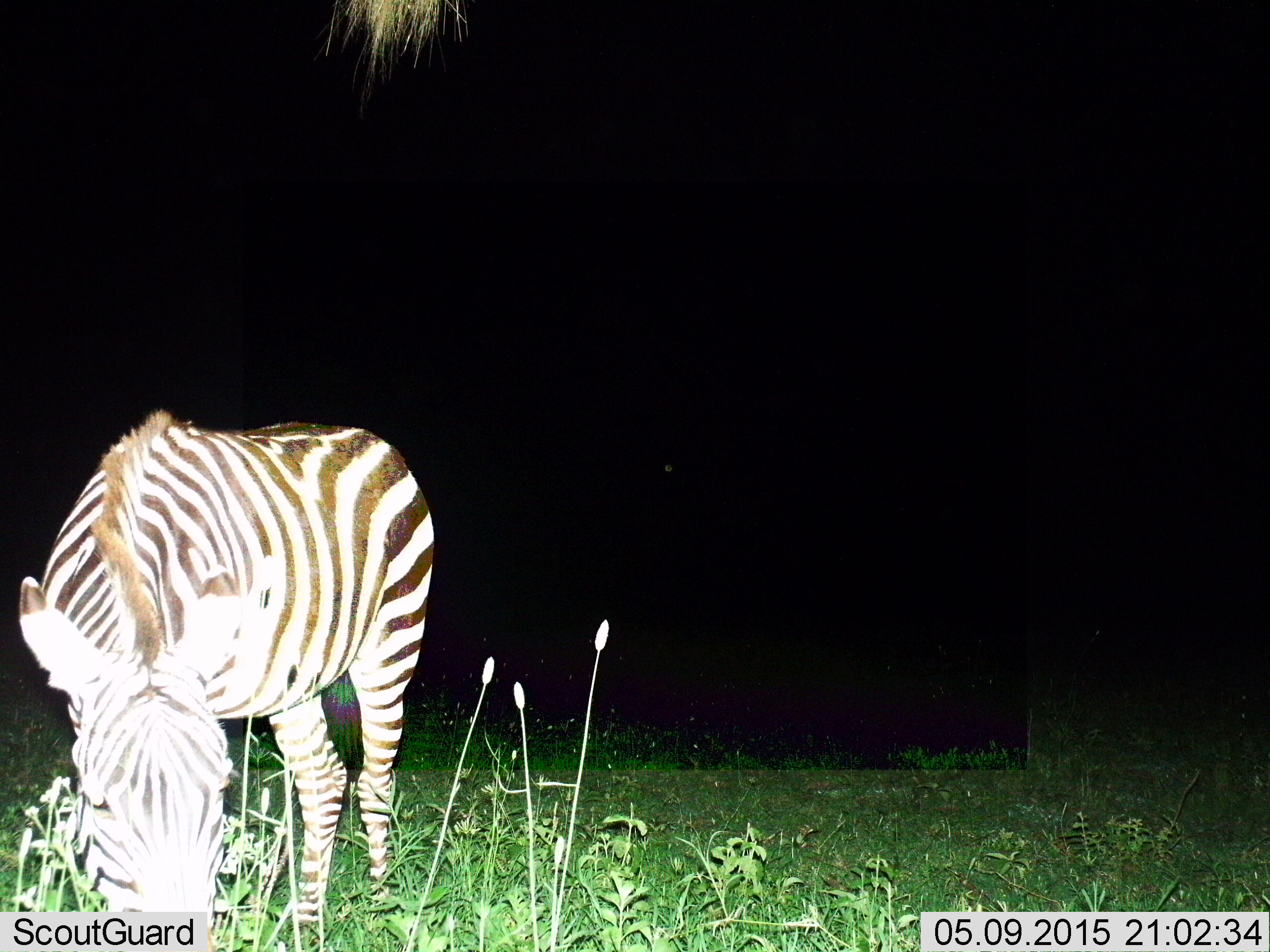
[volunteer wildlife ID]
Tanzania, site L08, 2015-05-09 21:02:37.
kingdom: Animalia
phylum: Chordata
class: Mammalia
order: Perissodactyla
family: Equidae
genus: Equus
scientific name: Equus quagga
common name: plains zebra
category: zebra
Zebra (plains zebra) (Equus quagga), count 1. Behavior (volunteer vote fractions): standing 20%, resting 0%, moving 0%, interacting 0%. Young present (vote fraction): 0%. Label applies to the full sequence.